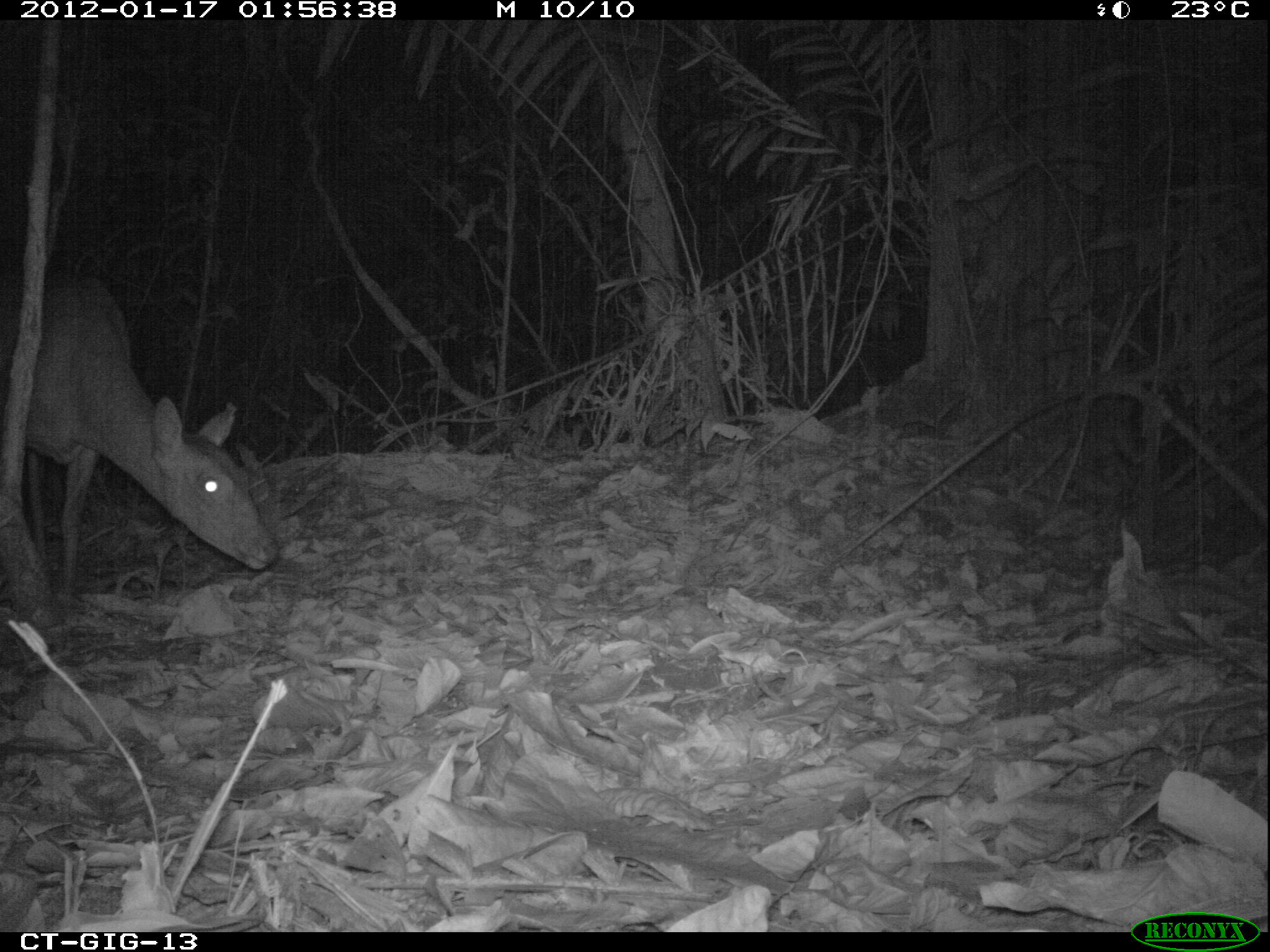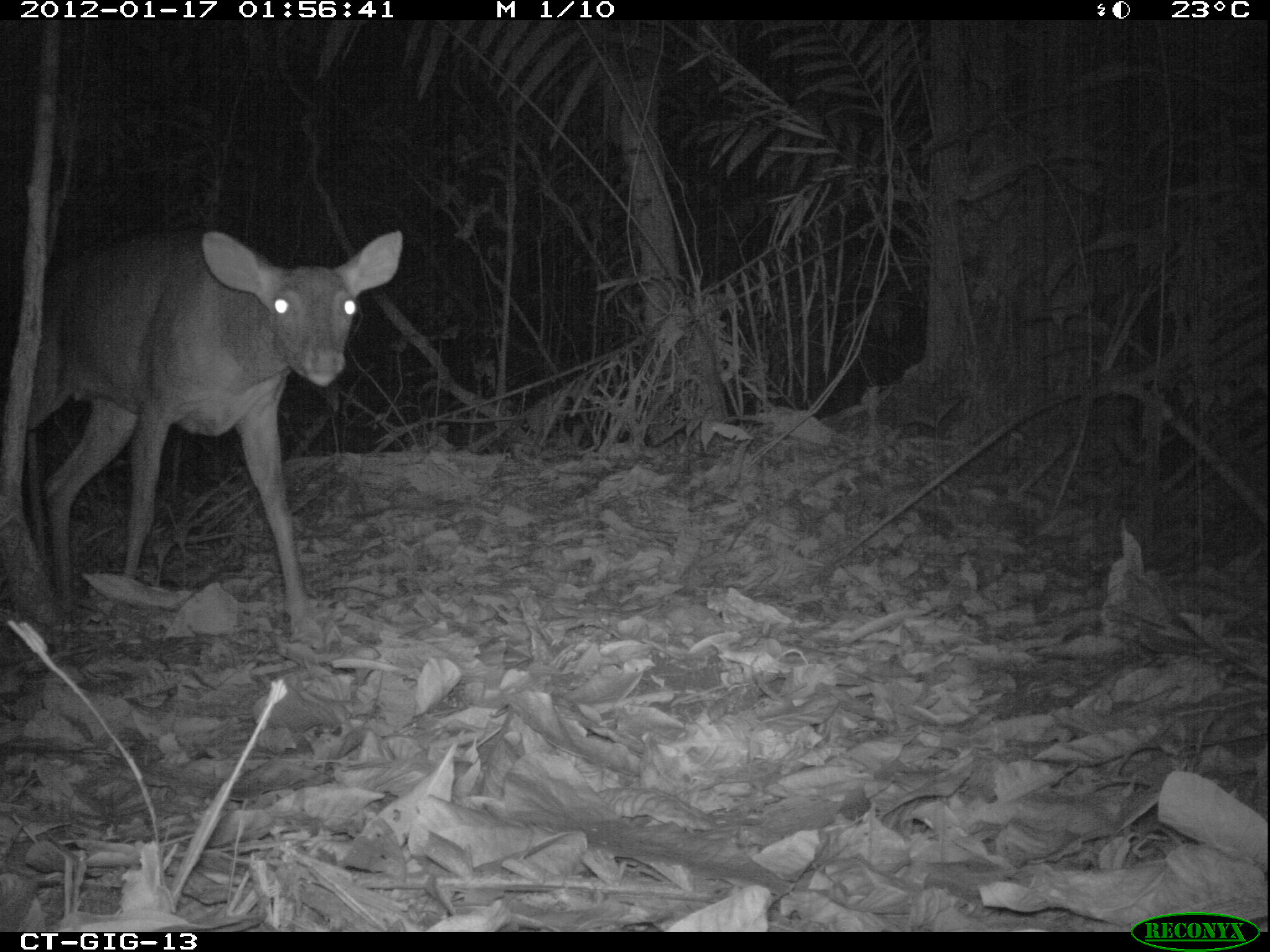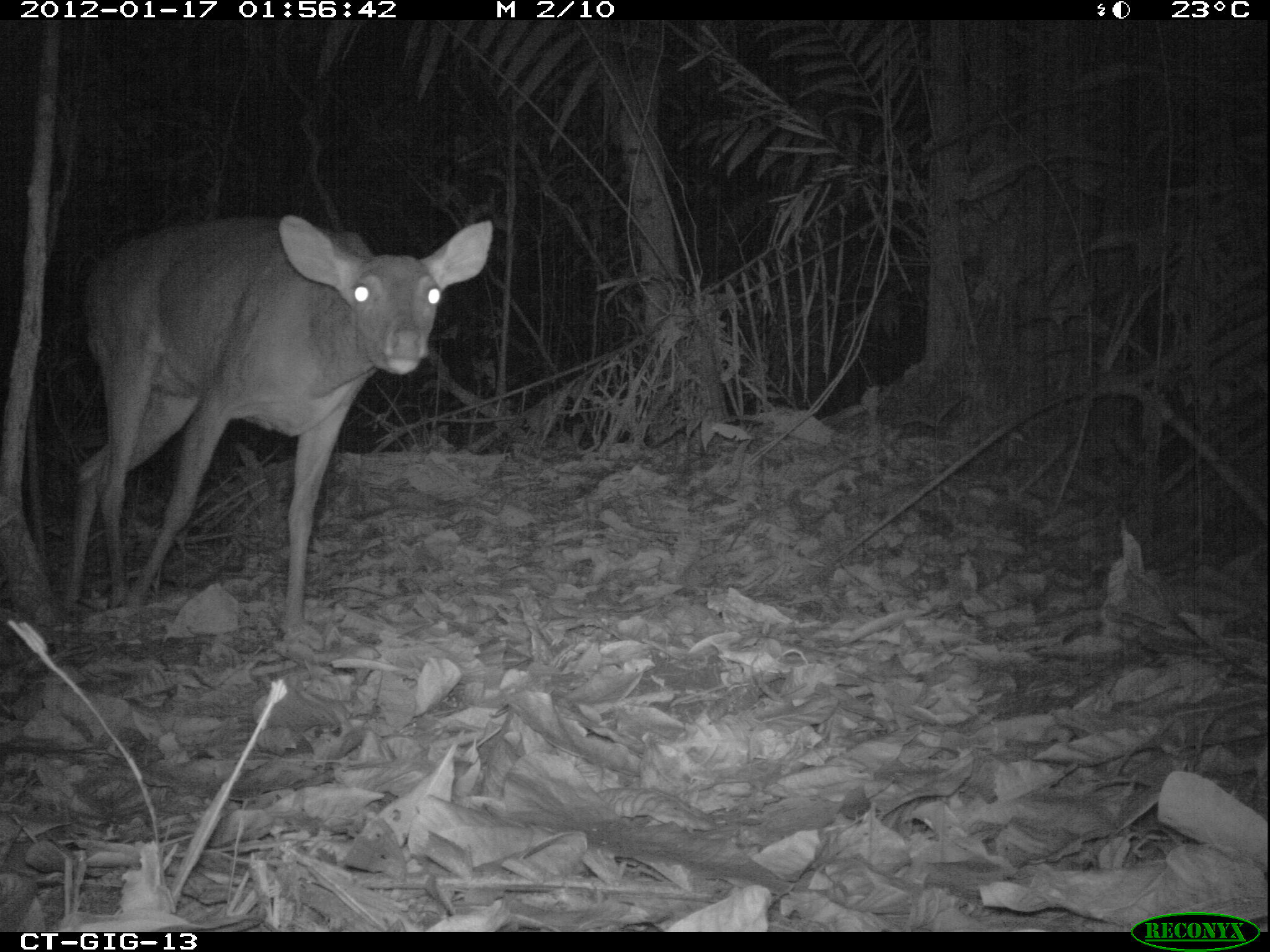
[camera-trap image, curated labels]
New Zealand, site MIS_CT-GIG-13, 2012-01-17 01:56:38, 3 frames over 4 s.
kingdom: Animalia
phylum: Chordata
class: Mammalia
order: Artiodactyla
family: Cervidae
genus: Odocoileus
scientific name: Odocoileus virginianus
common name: white-tailed deer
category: white tailed deer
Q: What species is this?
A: White tailed deer (white-tailed deer) (Odocoileus virginianus).